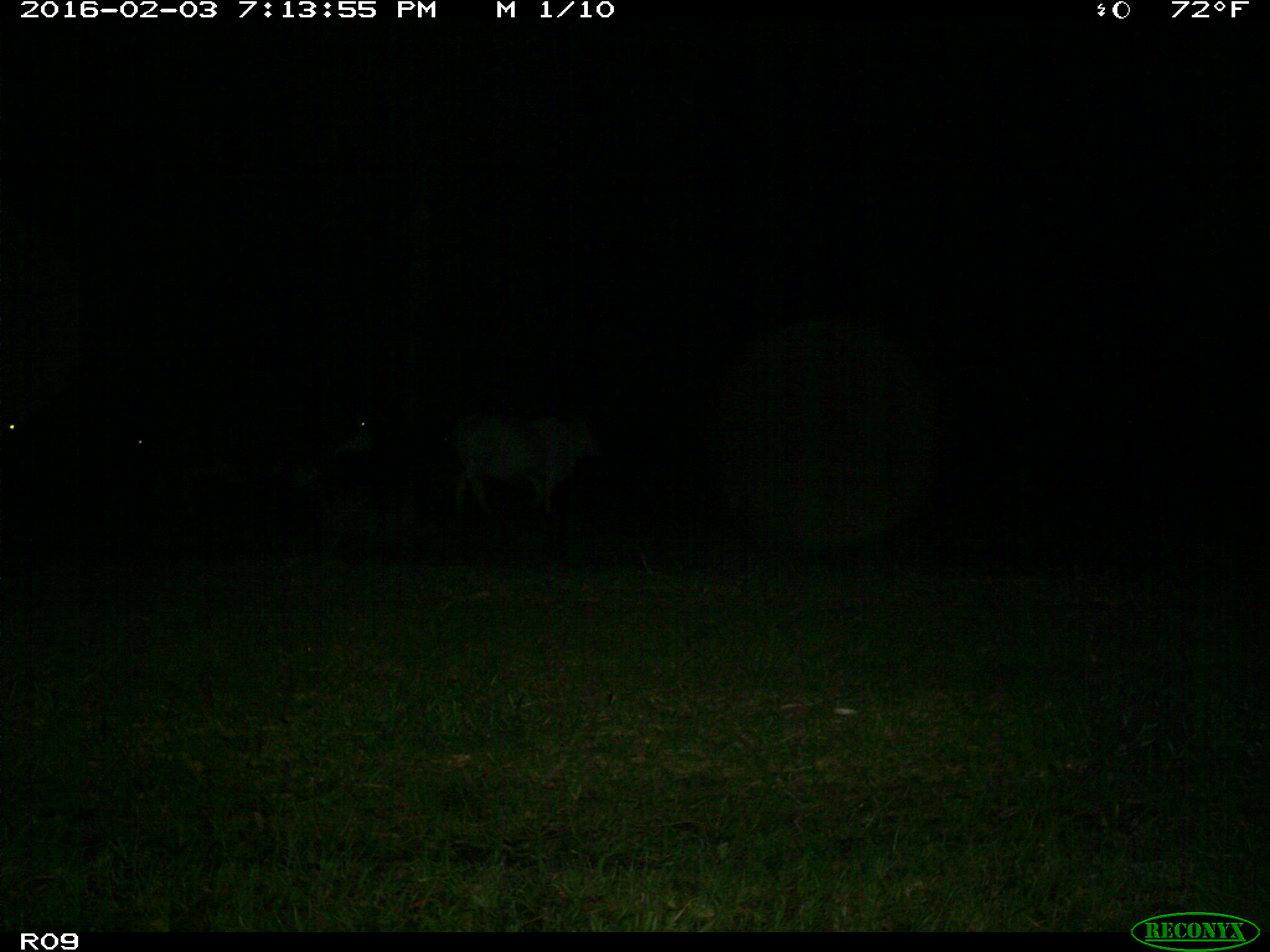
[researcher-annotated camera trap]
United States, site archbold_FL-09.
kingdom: Animalia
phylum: Chordata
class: Mammalia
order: Artiodactyla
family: Bovidae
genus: Bos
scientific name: Bos taurus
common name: domestic cow